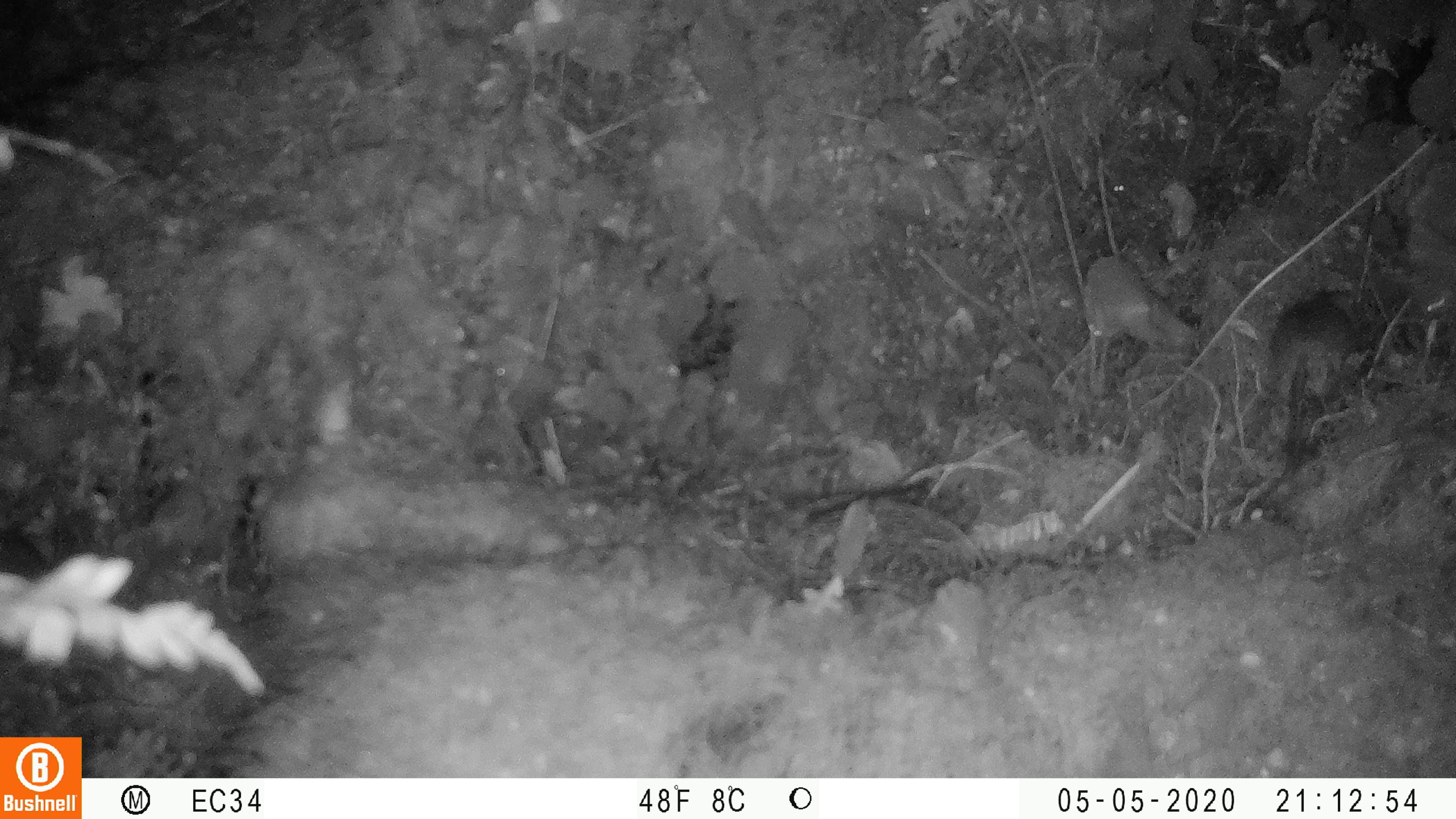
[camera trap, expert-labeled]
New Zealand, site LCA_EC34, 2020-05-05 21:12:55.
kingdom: Animalia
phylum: Chordata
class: Mammalia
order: Rodentia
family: Muridae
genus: Rattus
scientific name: Rattus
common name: rat